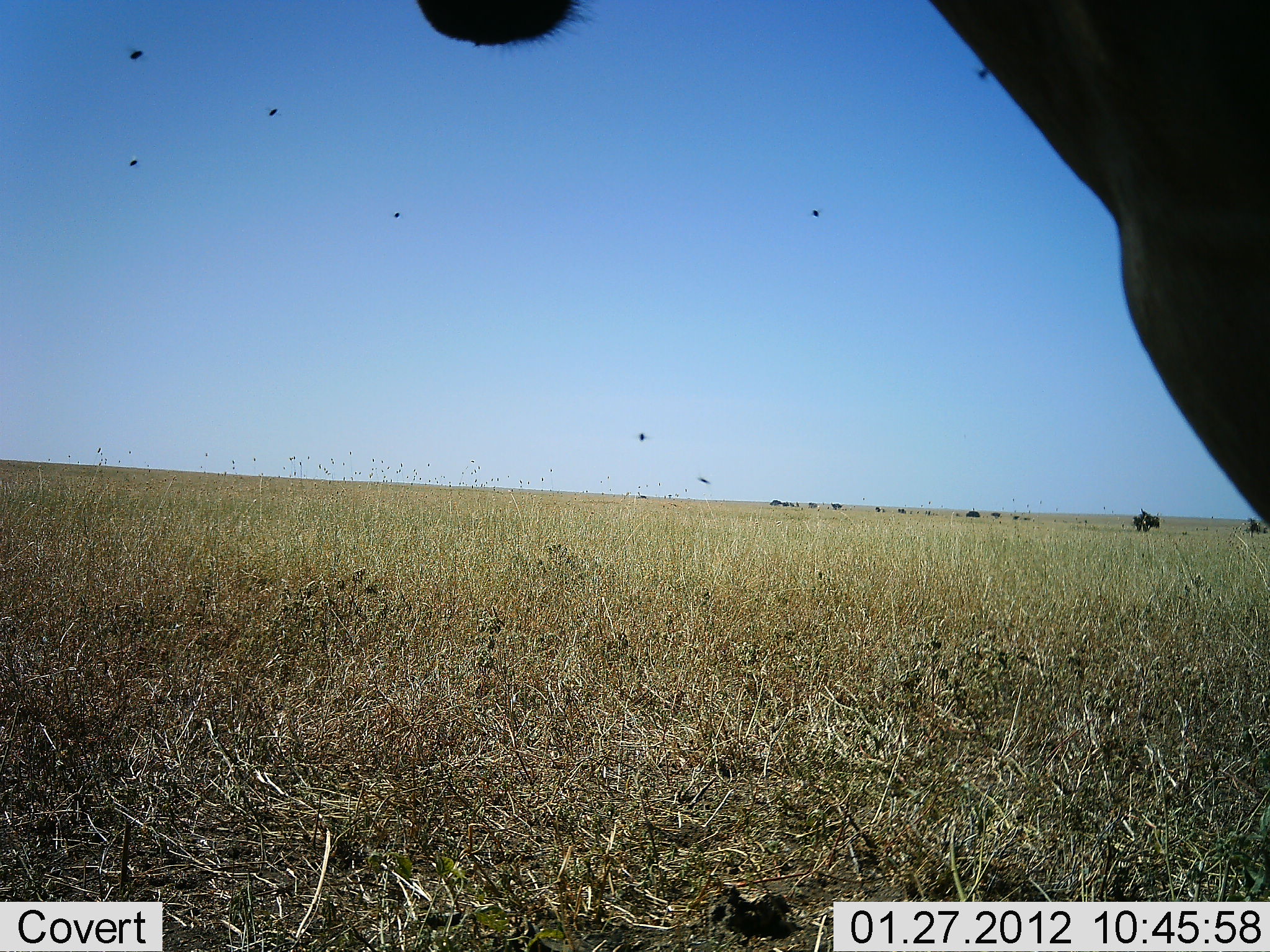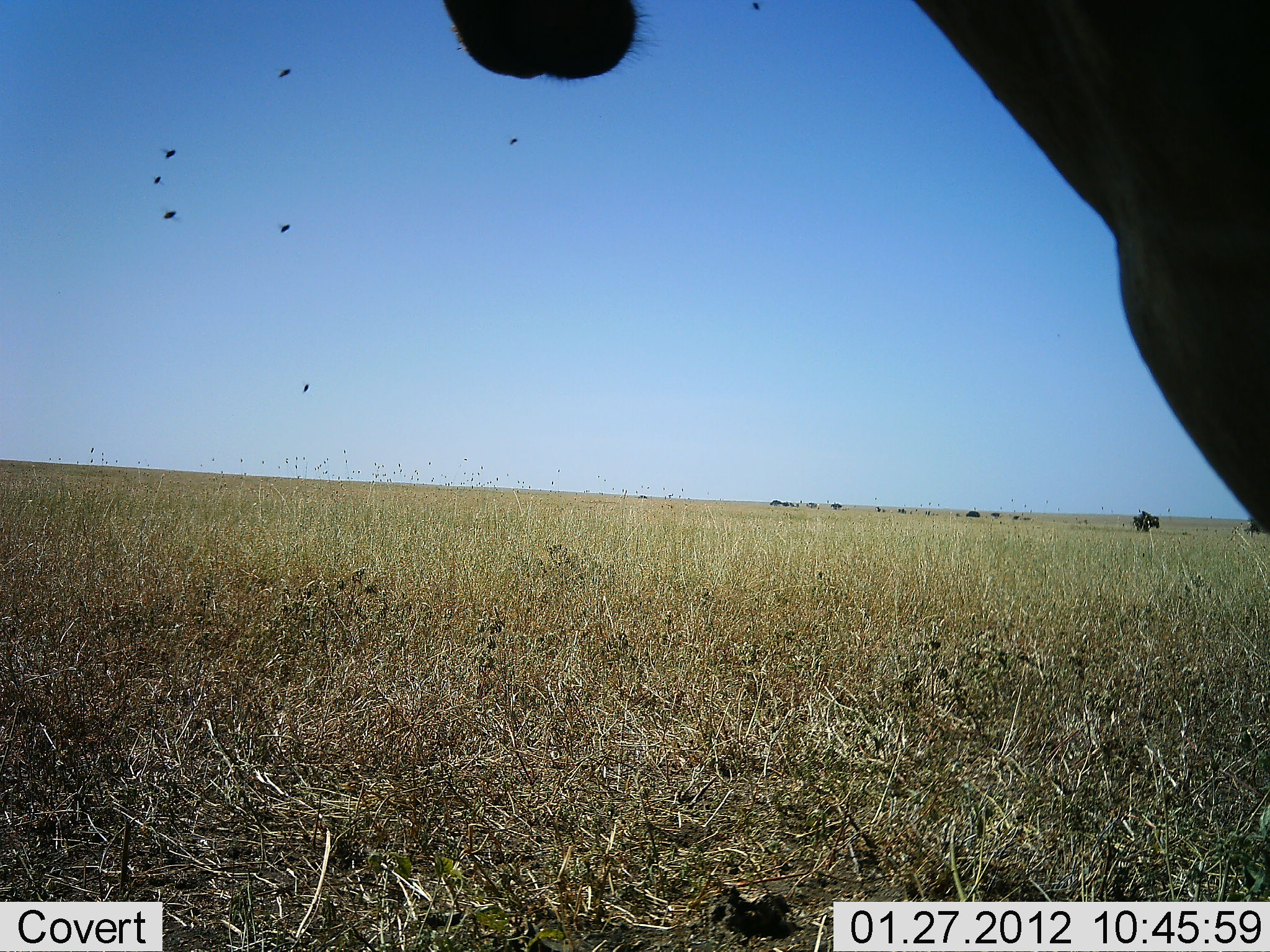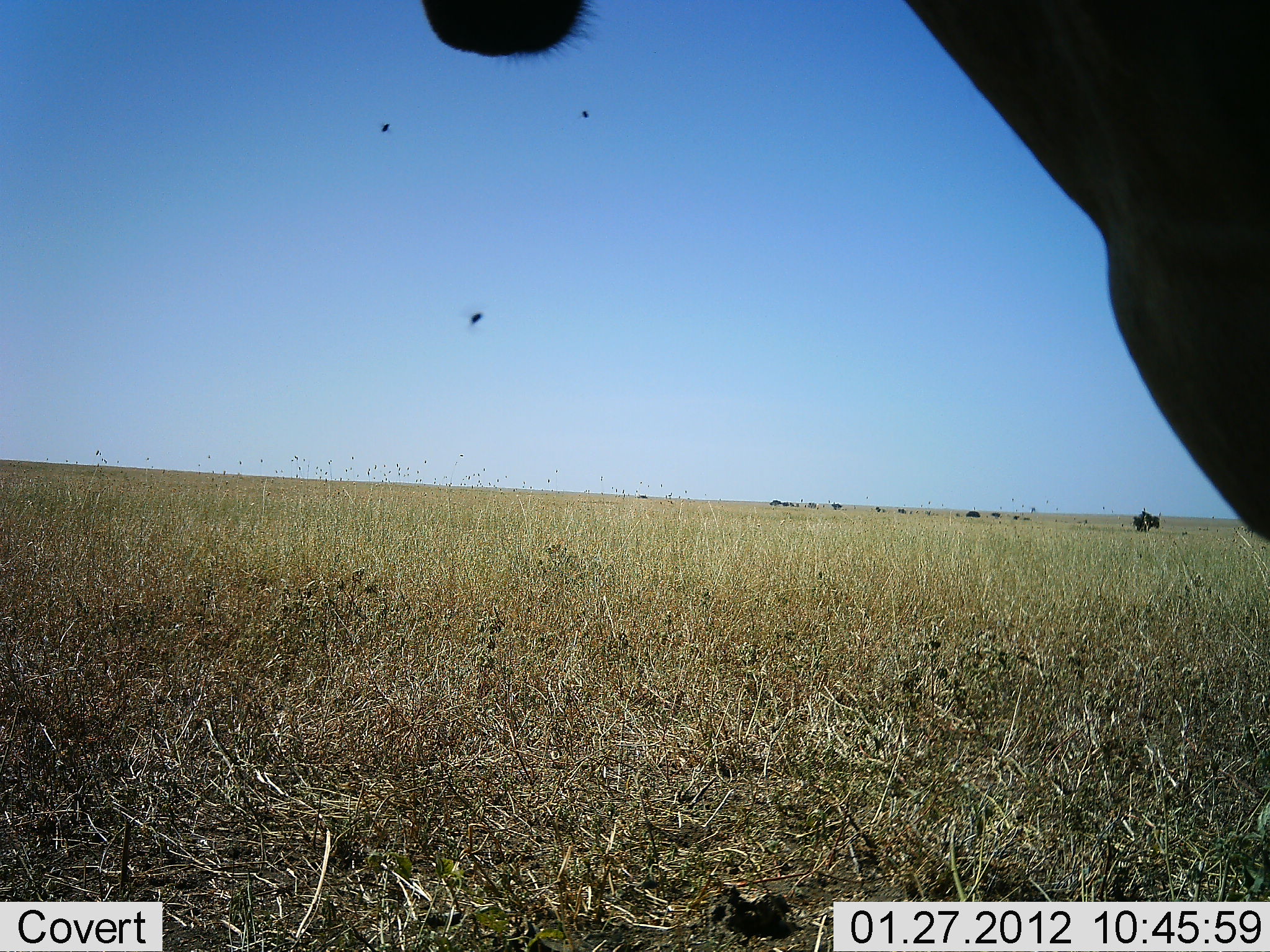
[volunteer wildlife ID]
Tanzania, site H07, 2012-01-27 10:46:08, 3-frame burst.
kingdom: Animalia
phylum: Chordata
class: Mammalia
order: Artiodactyla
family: Bovidae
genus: Alcelaphus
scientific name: Alcelaphus buselaphus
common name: hartebeest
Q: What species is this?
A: Hartebeest (Alcelaphus buselaphus).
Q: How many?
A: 1.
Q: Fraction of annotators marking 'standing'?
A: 100%.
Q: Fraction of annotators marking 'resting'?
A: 0%.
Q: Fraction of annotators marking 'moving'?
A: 0%.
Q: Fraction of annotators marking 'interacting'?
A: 0%.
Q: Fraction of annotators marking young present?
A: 0%.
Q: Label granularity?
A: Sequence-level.